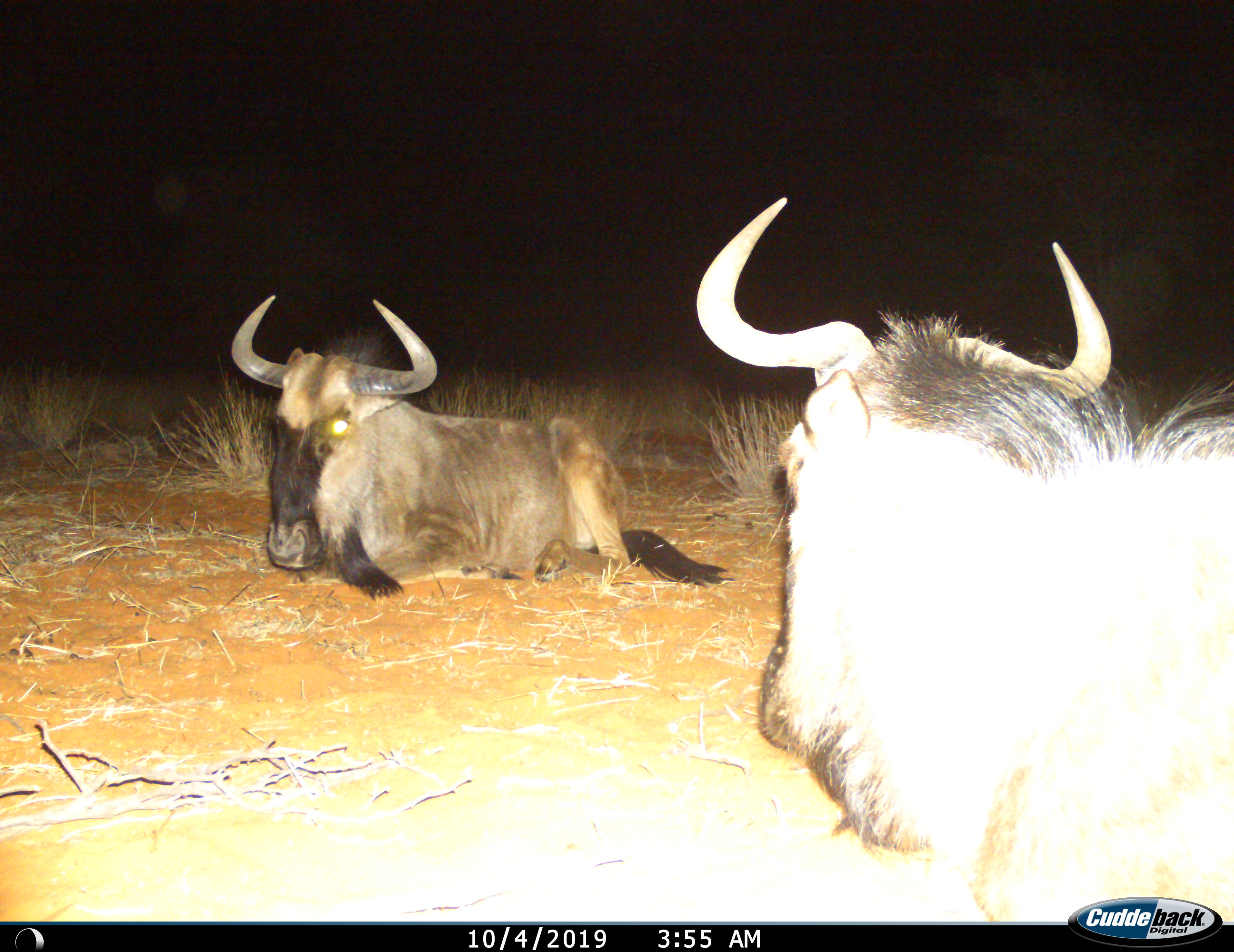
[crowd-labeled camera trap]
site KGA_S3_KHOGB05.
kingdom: Animalia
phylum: Chordata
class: Mammalia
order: Artiodactyla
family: Bovidae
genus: Connochaetes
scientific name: Connochaetes taurinus taurinus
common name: blue wildebeest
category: wildebeestblue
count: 2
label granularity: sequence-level